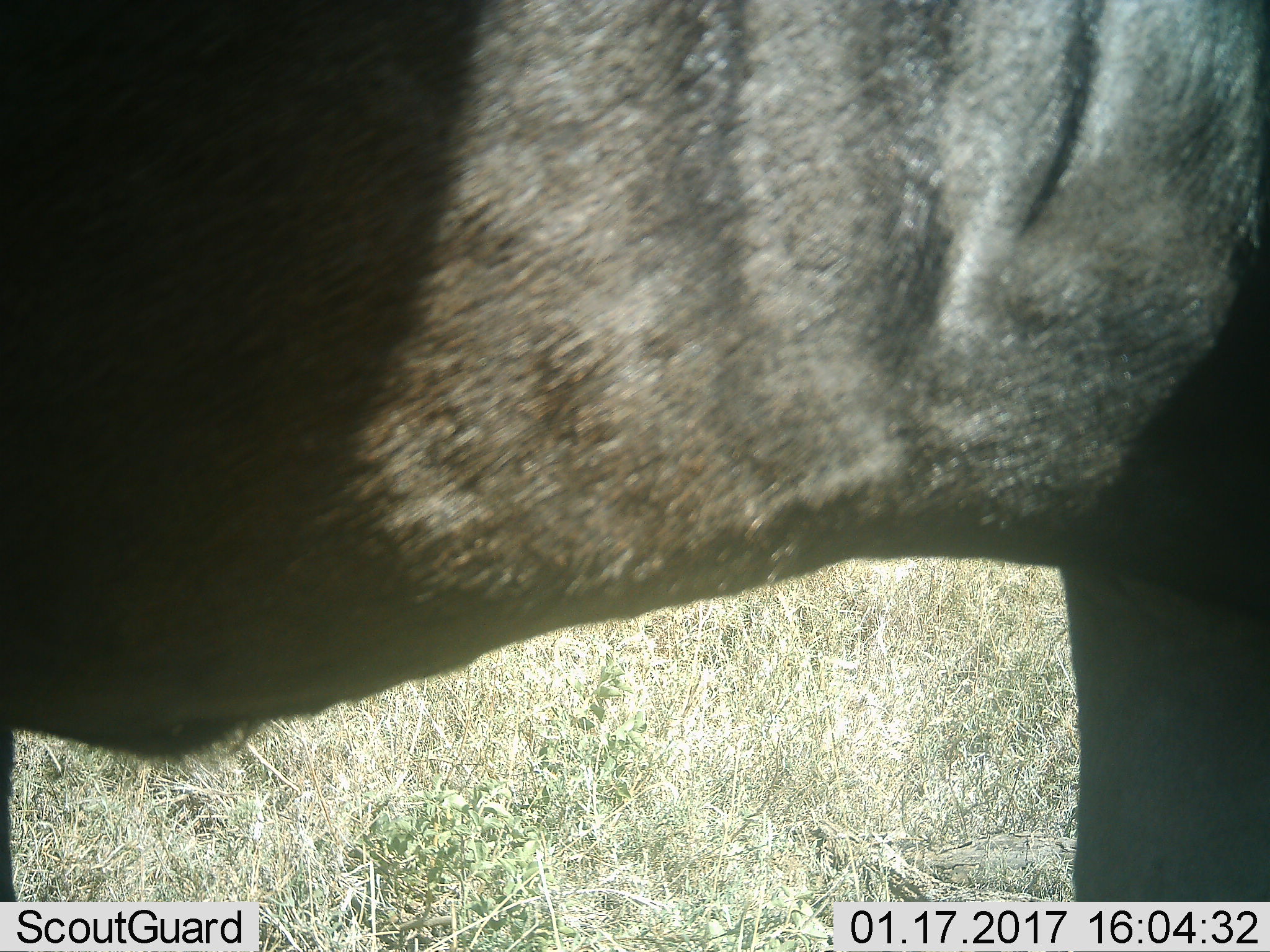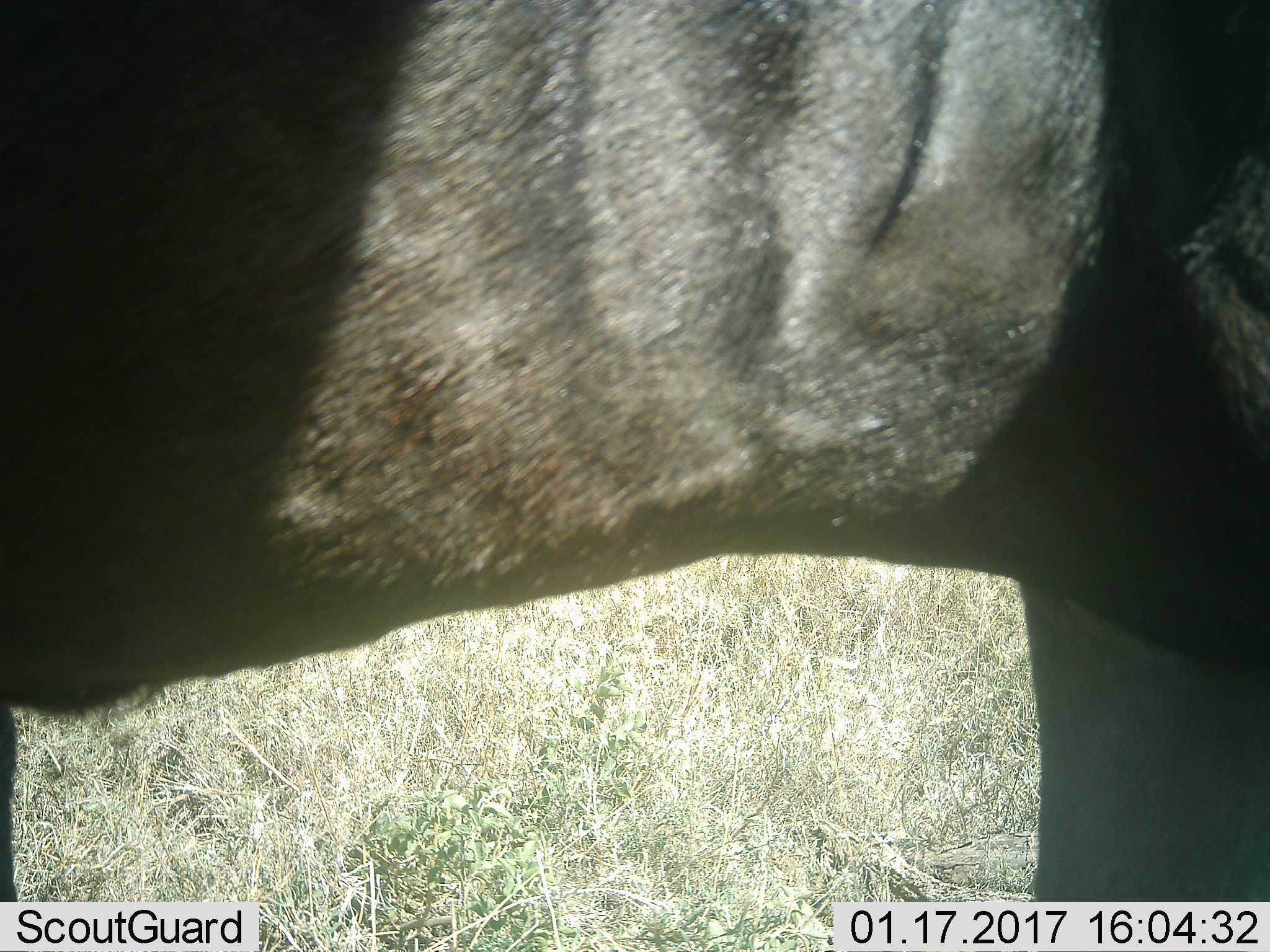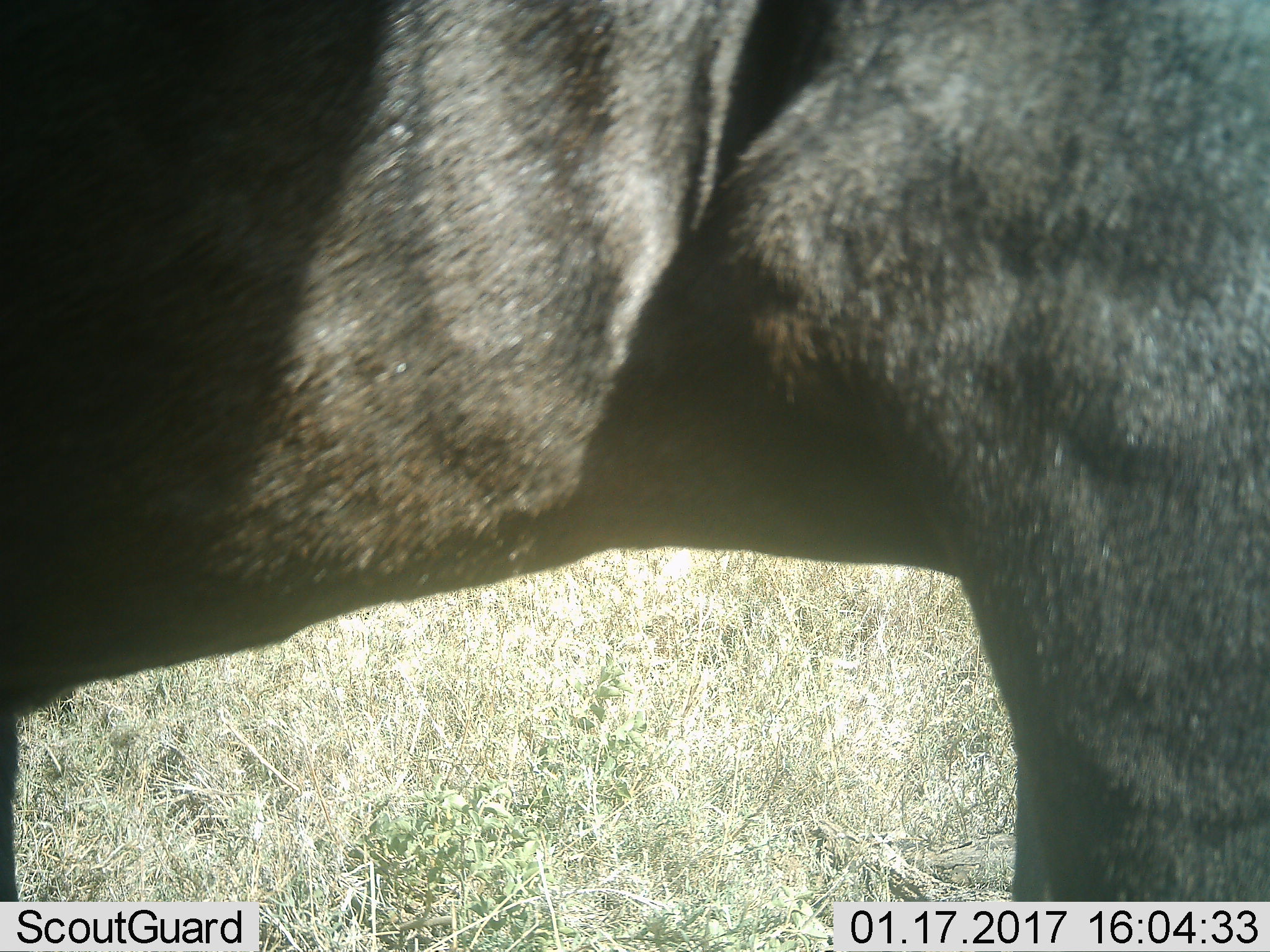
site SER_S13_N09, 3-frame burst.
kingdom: Animalia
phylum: Chordata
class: Mammalia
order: Artiodactyla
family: Bovidae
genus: Connochaetes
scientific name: Connochaetes taurinus taurinus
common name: blue wildebeest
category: wildebeestblue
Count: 1.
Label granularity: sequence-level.